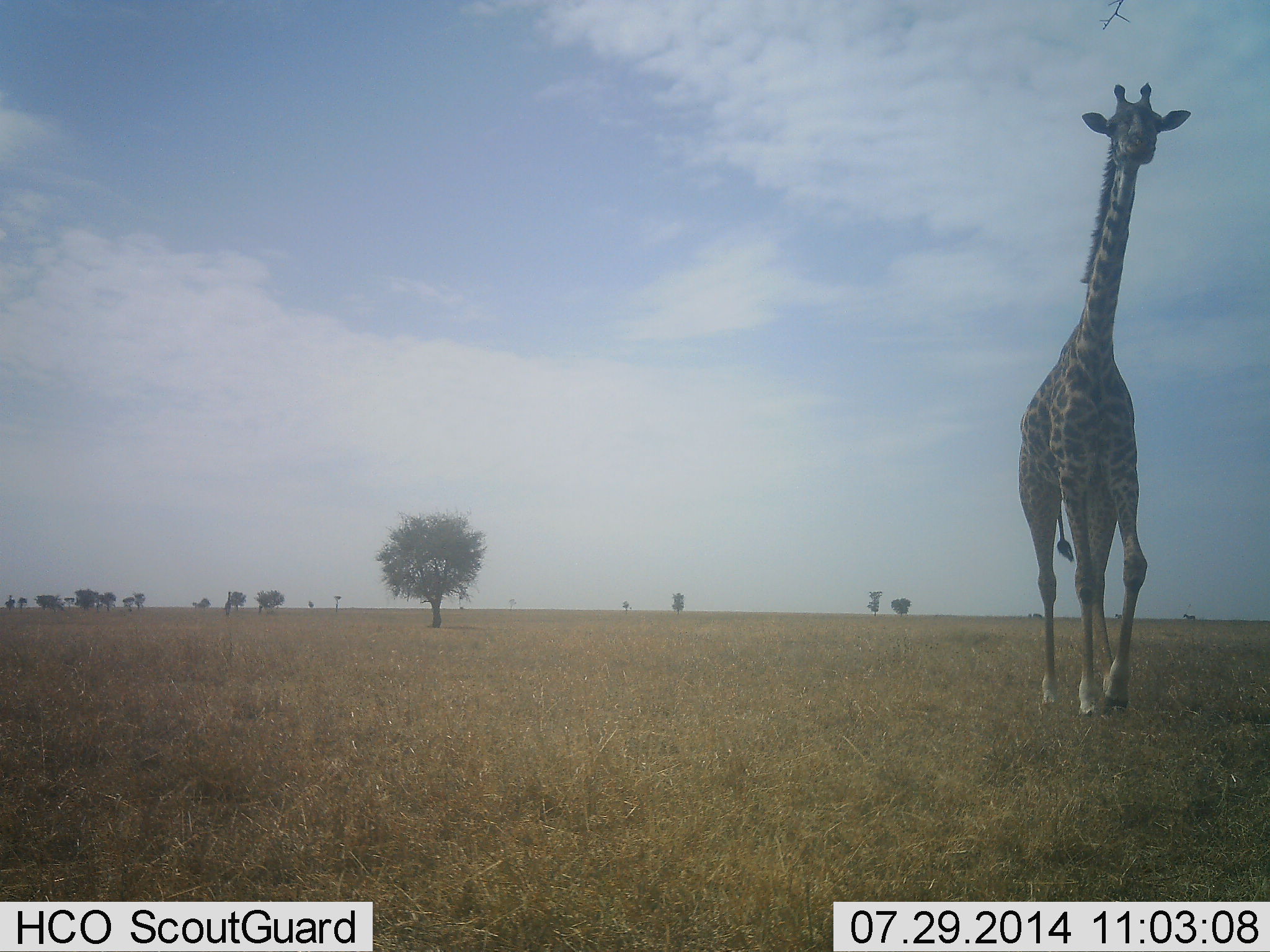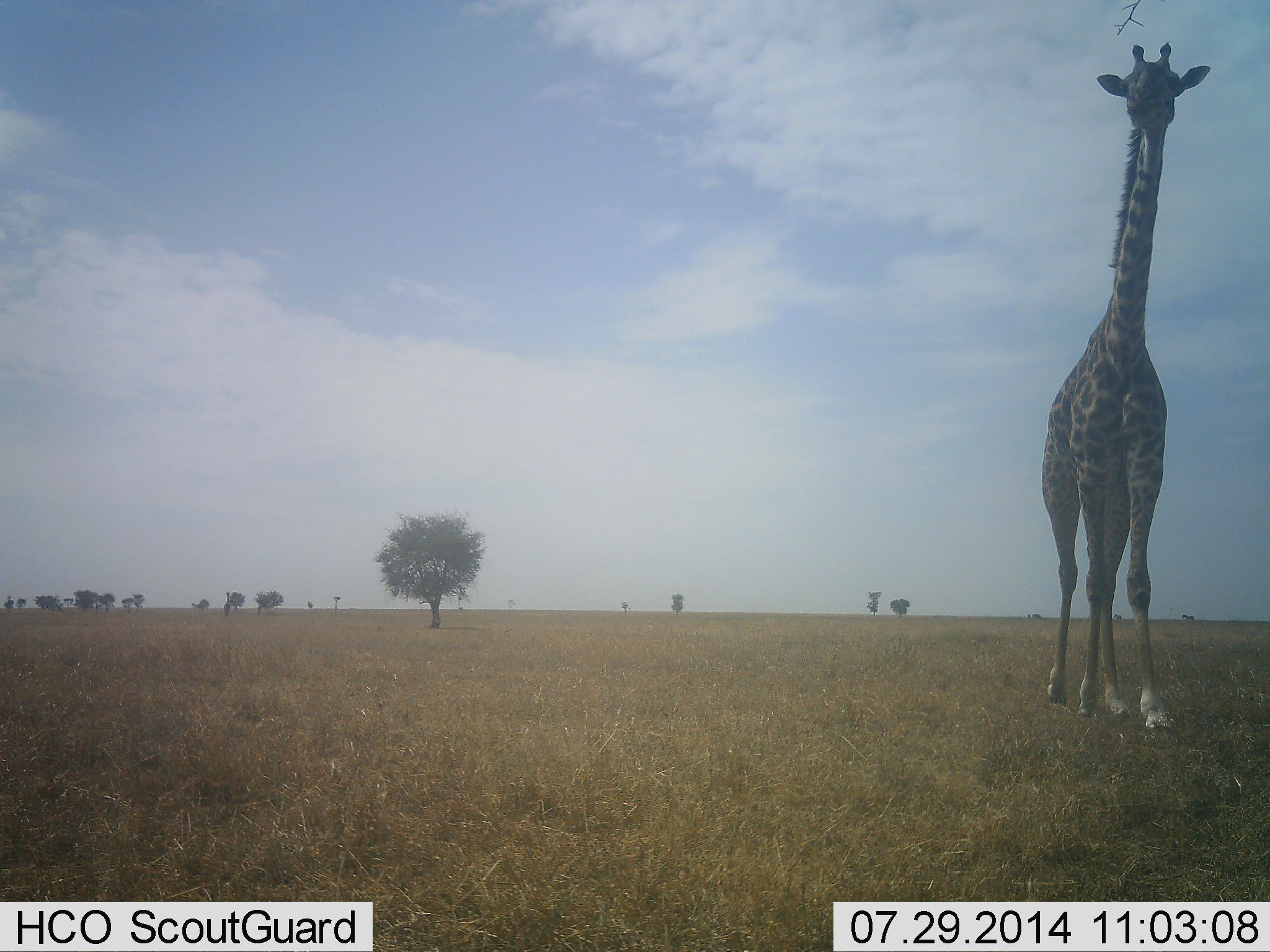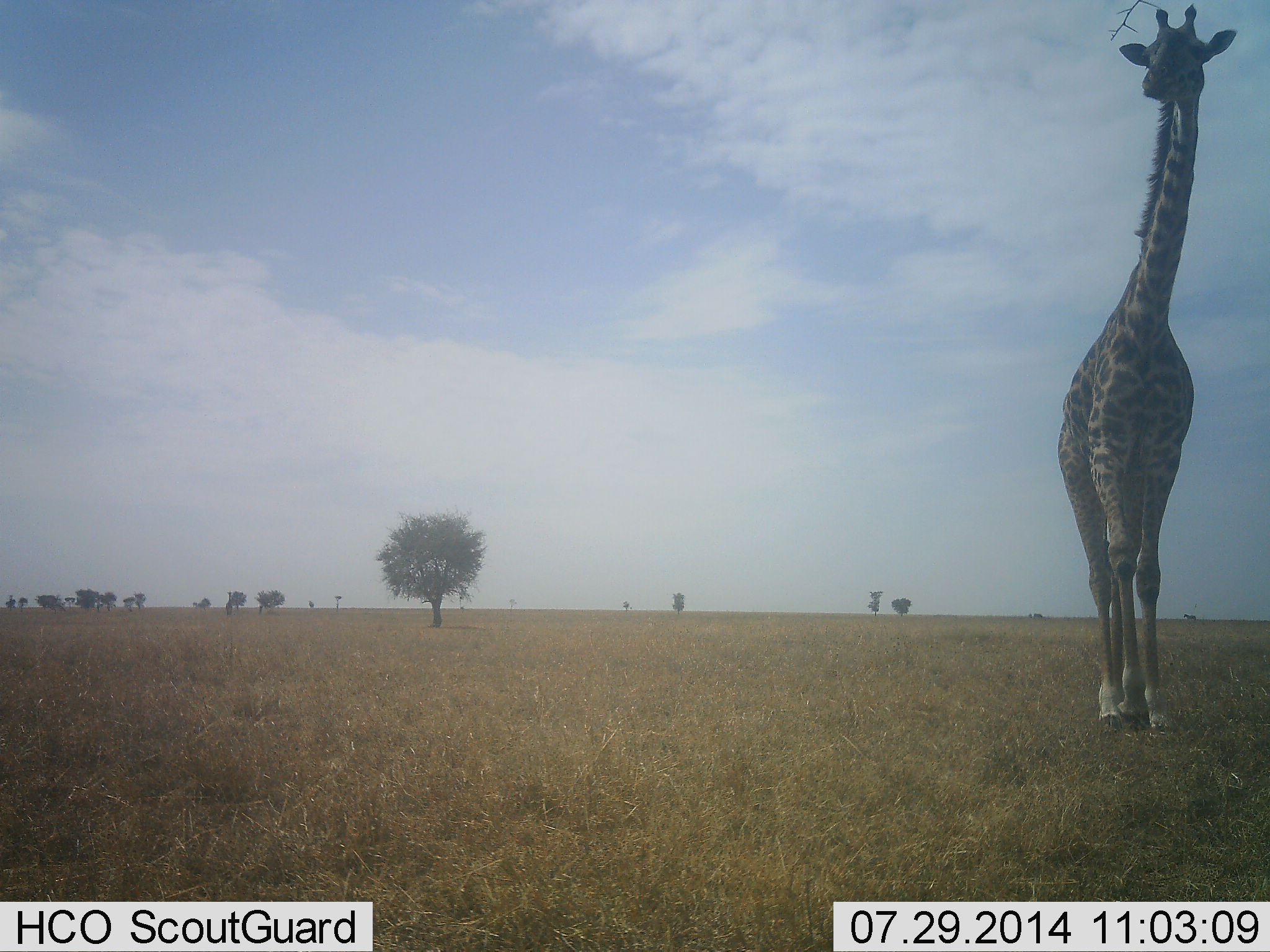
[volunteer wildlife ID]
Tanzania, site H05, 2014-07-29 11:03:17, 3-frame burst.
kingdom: Animalia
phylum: Chordata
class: Mammalia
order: Artiodactyla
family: Giraffidae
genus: Giraffa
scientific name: Giraffa camelopardalis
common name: giraffe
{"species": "giraffe (Giraffa camelopardalis)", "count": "1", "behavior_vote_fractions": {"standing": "20%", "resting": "0%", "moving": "90%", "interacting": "0%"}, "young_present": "0%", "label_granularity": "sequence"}